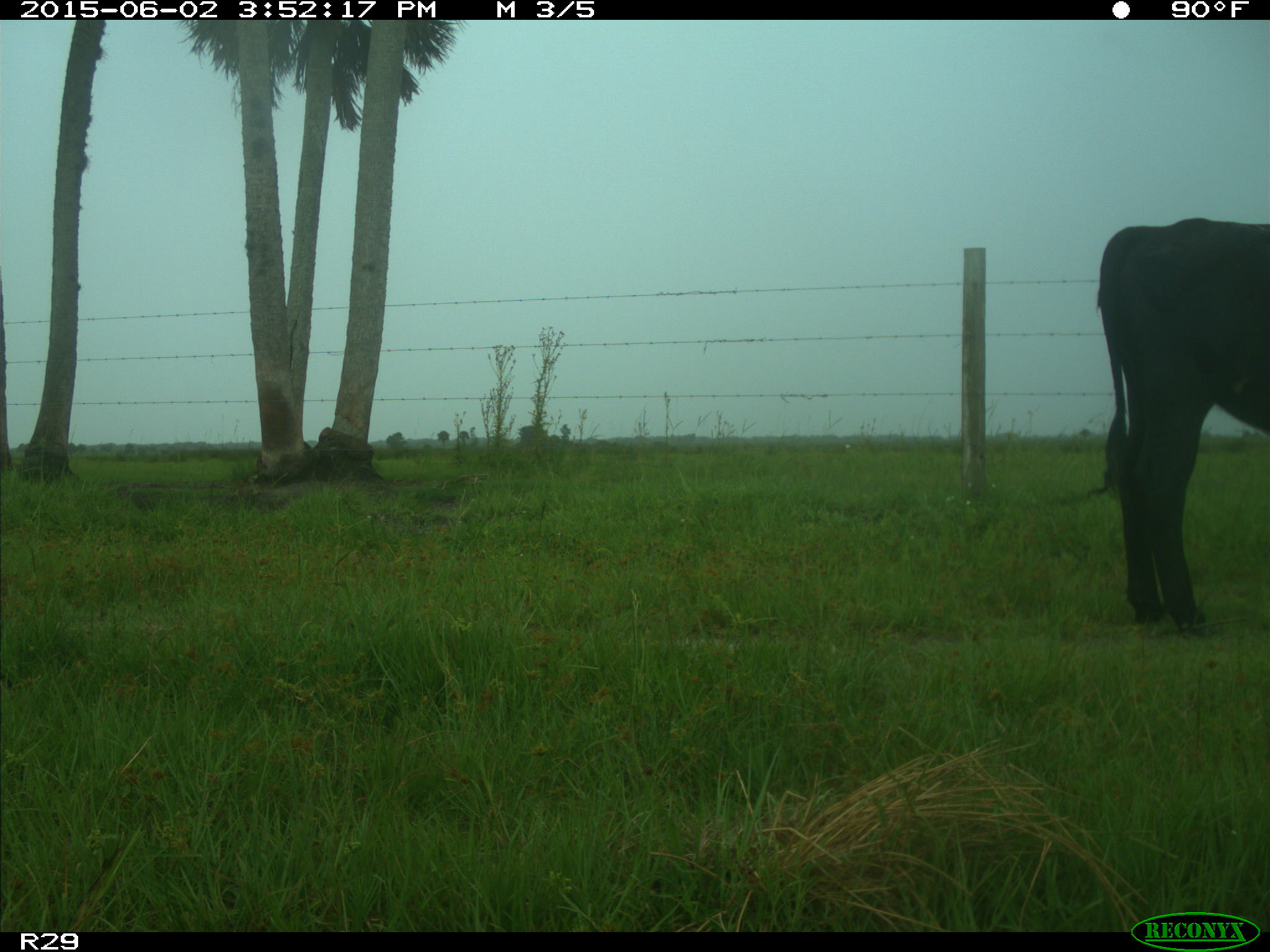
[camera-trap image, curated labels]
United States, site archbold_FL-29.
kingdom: Animalia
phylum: Chordata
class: Mammalia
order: Artiodactyla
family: Bovidae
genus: Bos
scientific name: Bos taurus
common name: domestic cow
Bos taurus (domestic cow).